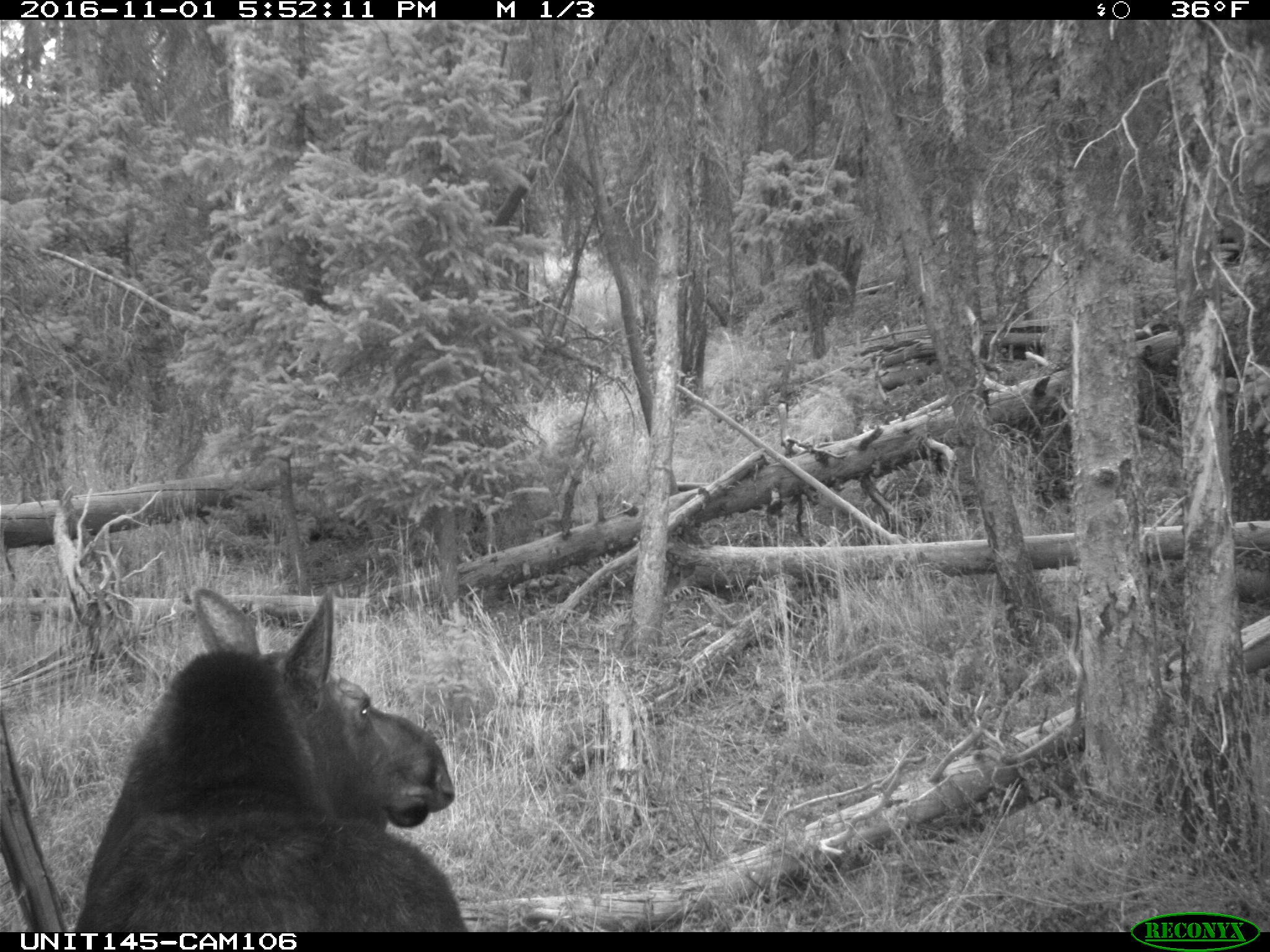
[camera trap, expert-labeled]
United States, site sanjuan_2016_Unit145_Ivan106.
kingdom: Animalia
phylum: Chordata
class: Mammalia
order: Artiodactyla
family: Cervidae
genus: Alces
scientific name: Alces alces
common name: moose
Alces alces (moose).